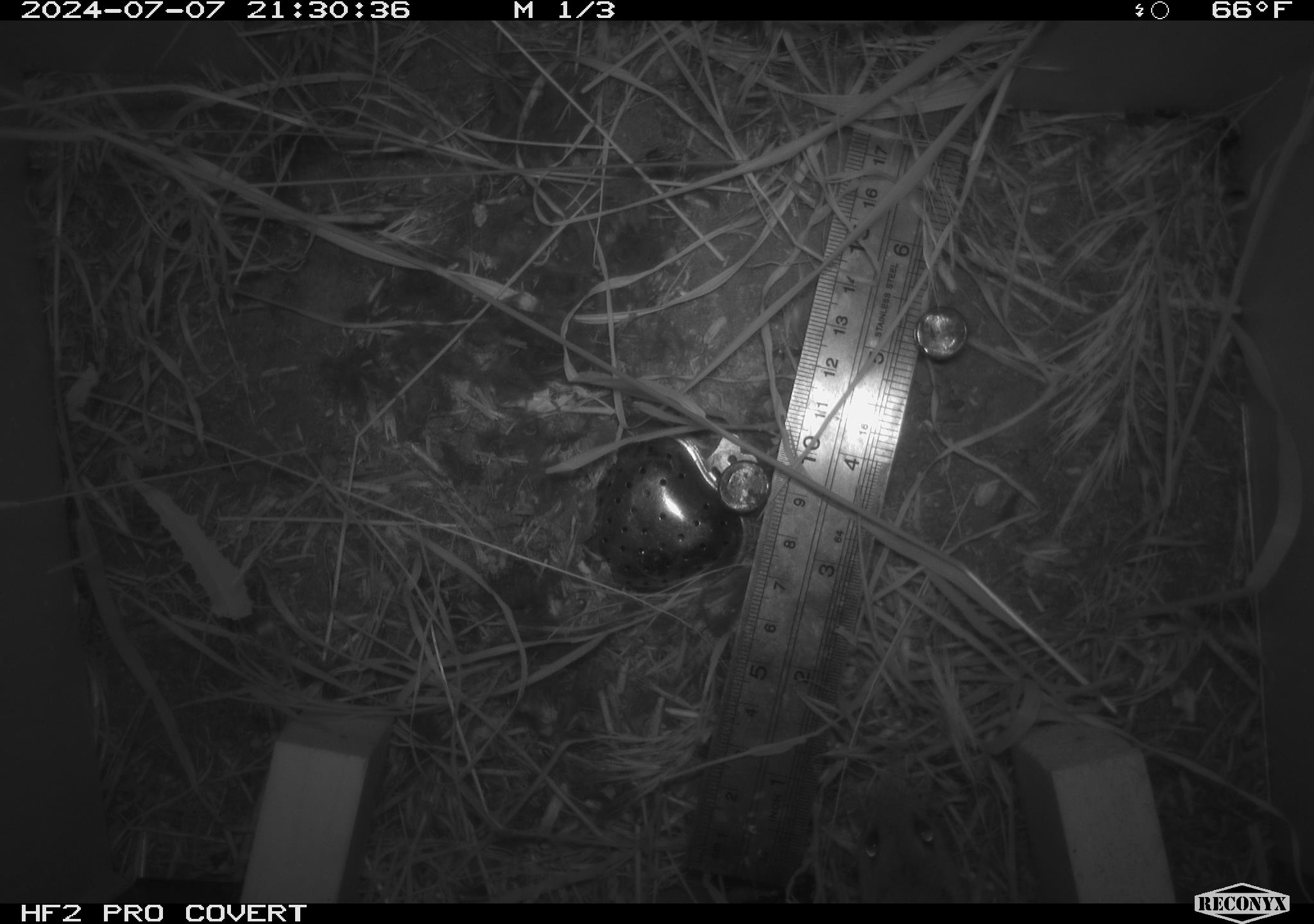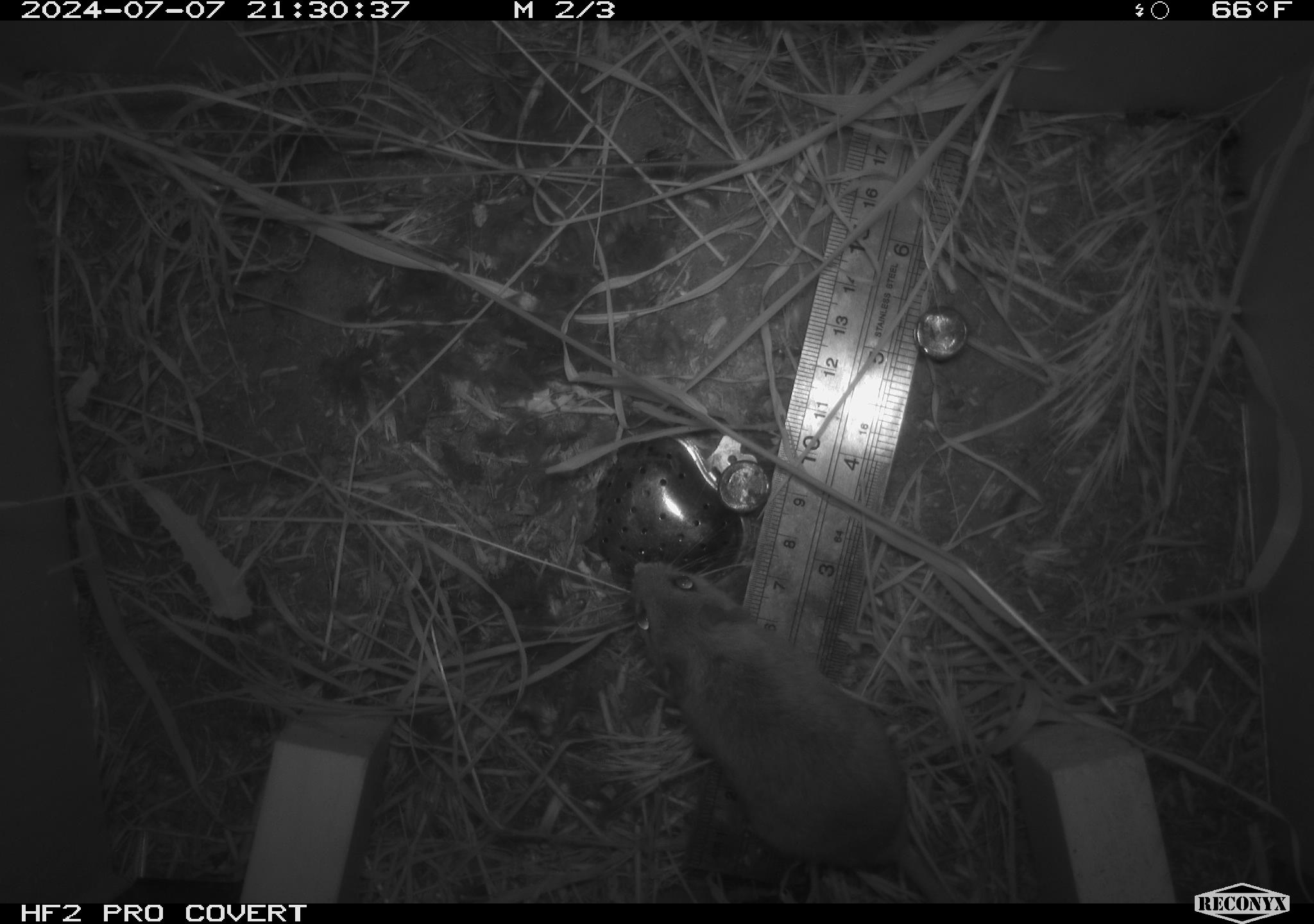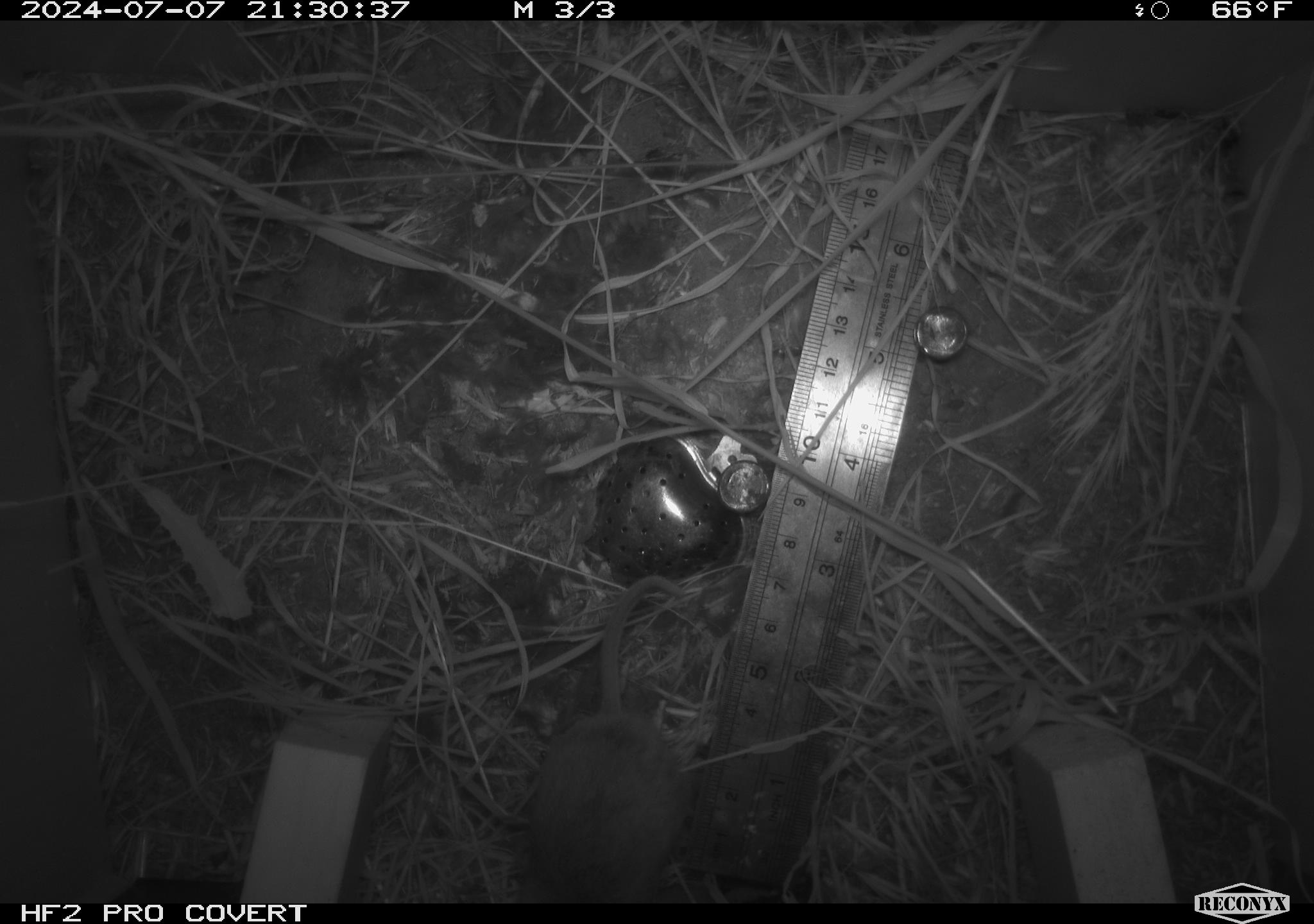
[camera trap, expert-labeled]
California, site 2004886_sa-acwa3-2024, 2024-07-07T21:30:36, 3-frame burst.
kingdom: Animalia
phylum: Chordata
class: Mammalia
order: Rodentia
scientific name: Rodentia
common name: mouse species